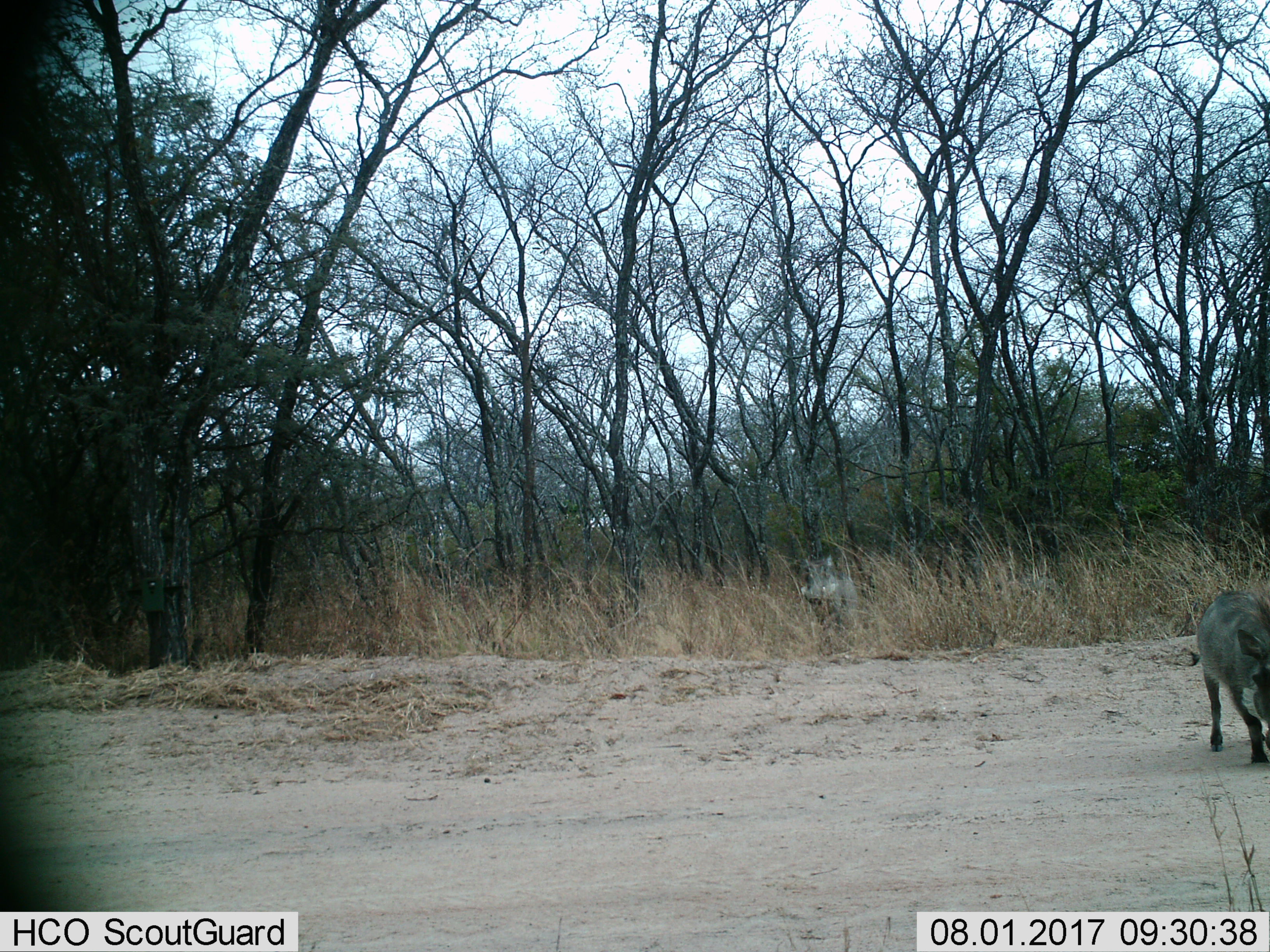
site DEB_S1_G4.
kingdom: Animalia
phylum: Chordata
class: Mammalia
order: Artiodactyla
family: Suidae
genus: Phacochoerus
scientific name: Phacochoerus africanus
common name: warthog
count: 1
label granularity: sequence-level